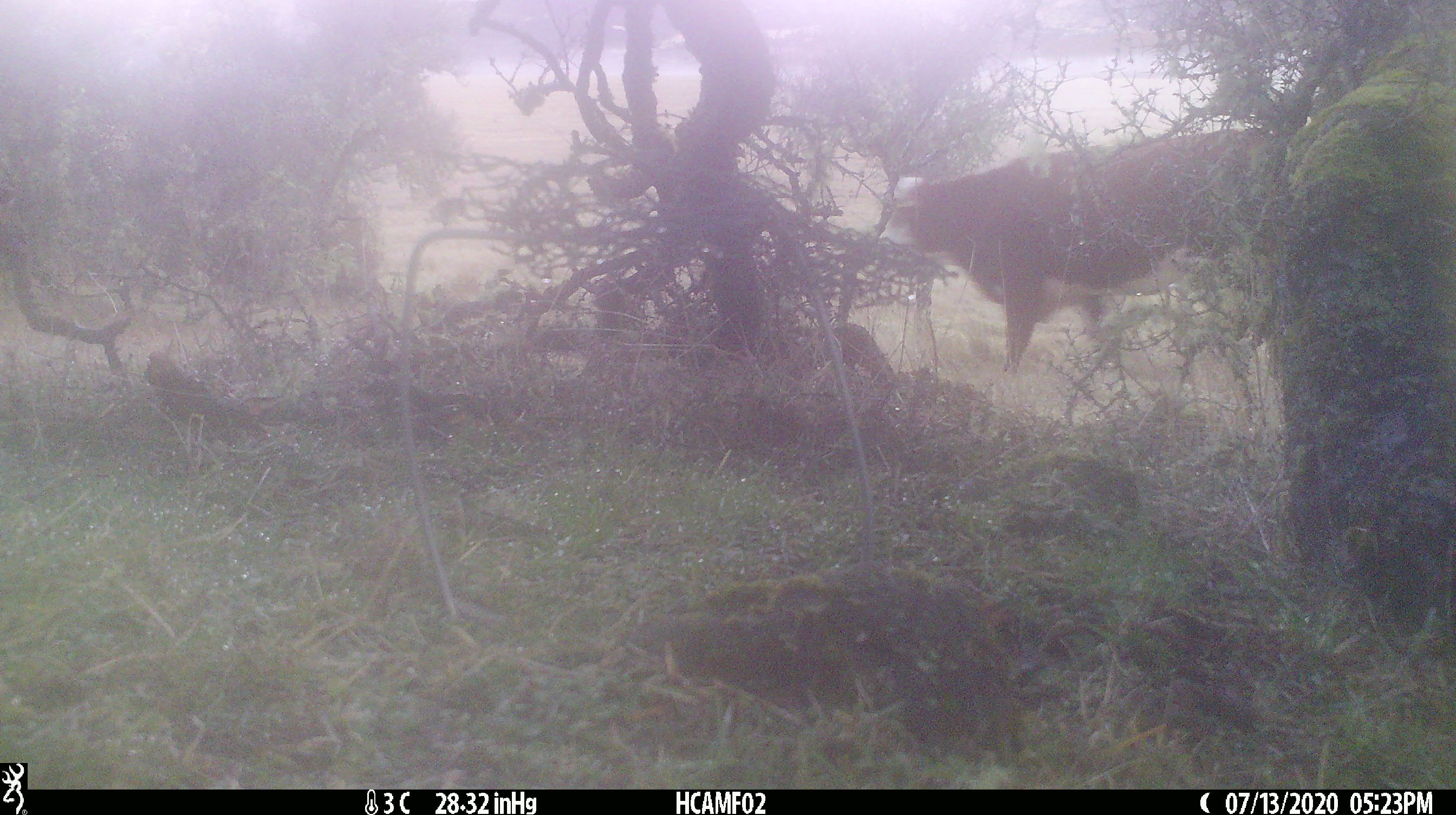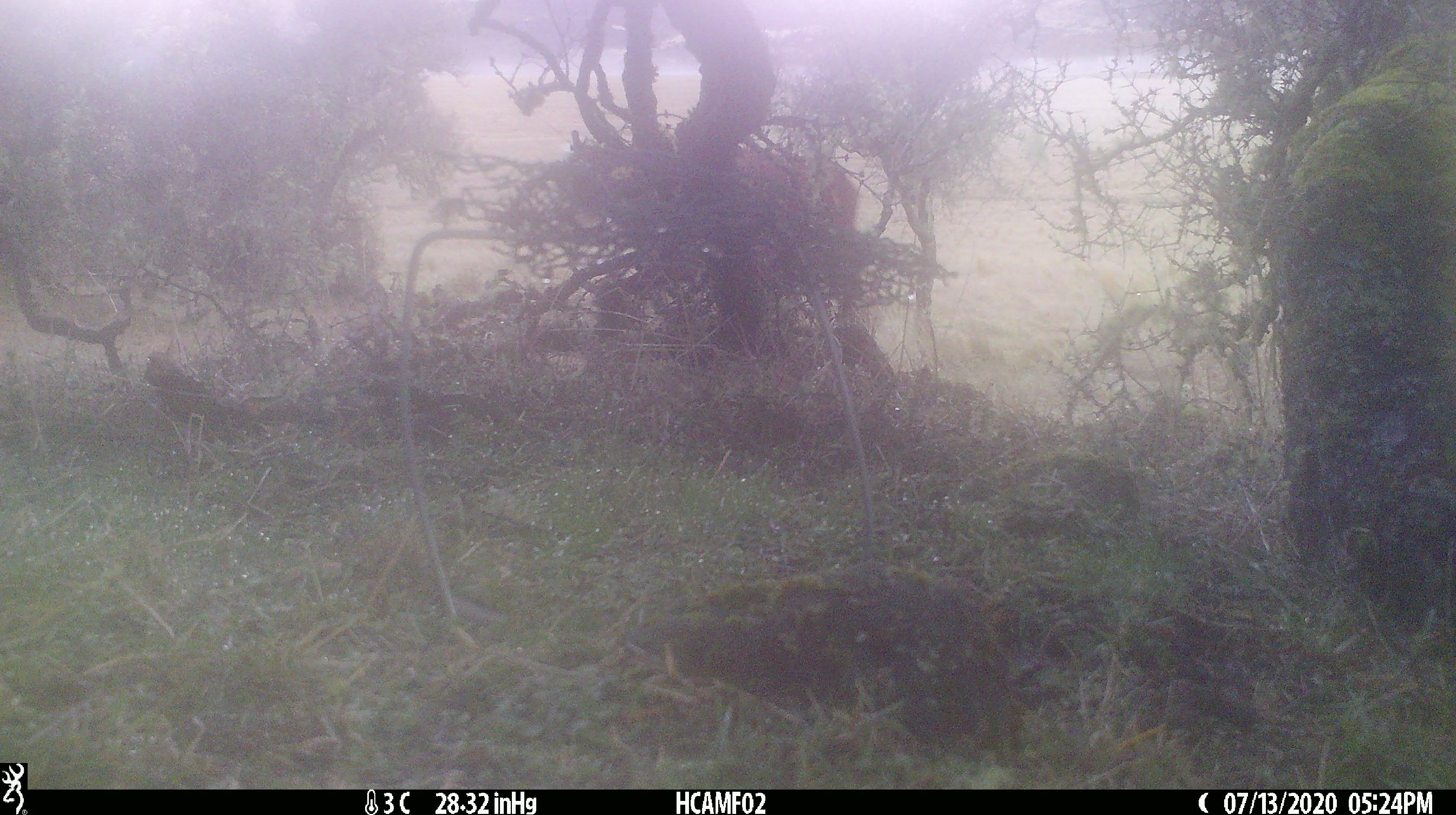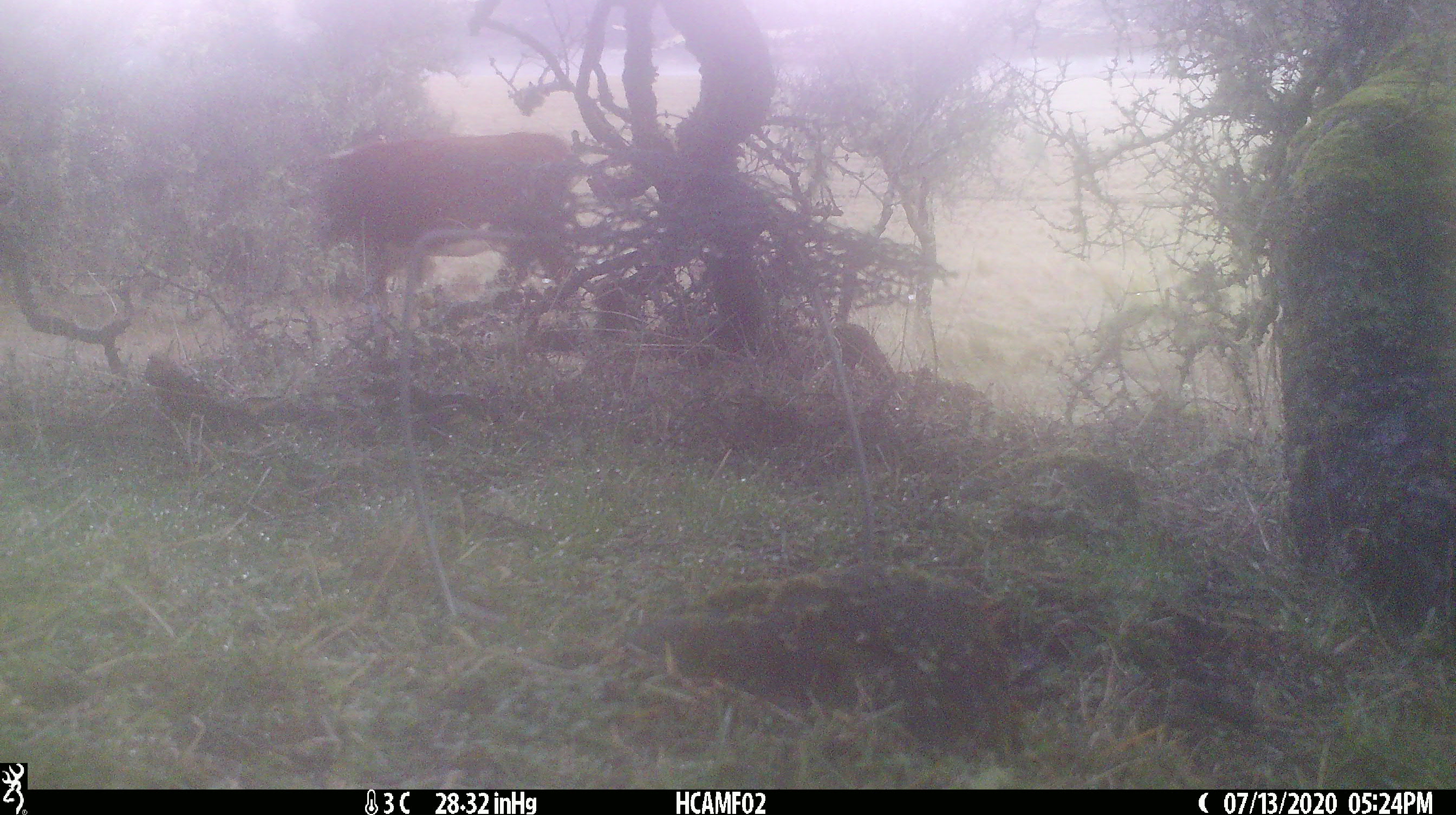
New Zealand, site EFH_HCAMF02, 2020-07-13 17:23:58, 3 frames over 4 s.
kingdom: Animalia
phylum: Chordata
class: Mammalia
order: Artiodactyla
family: Bovidae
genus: Bos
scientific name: Bos taurus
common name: domestic cow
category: cow